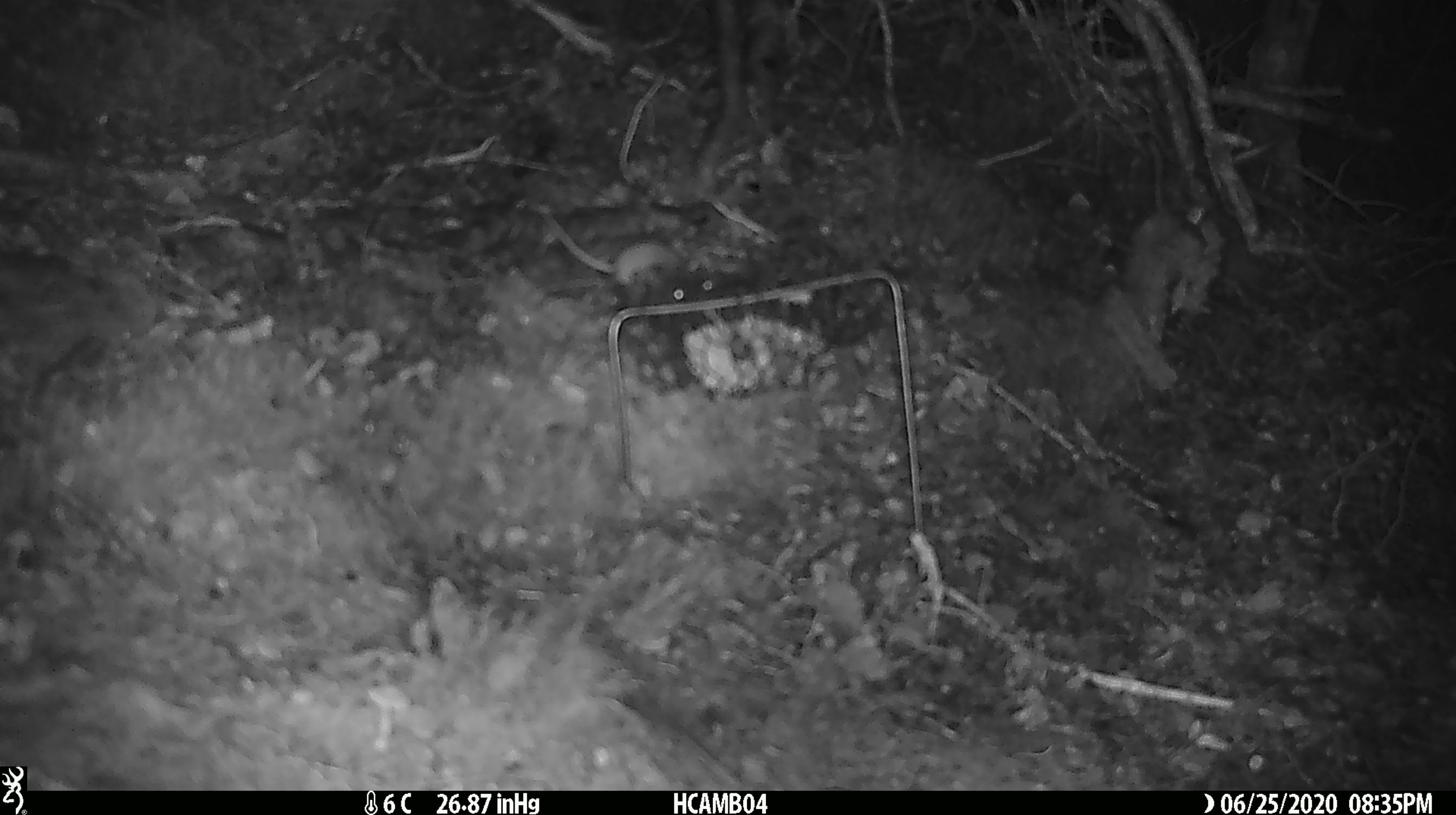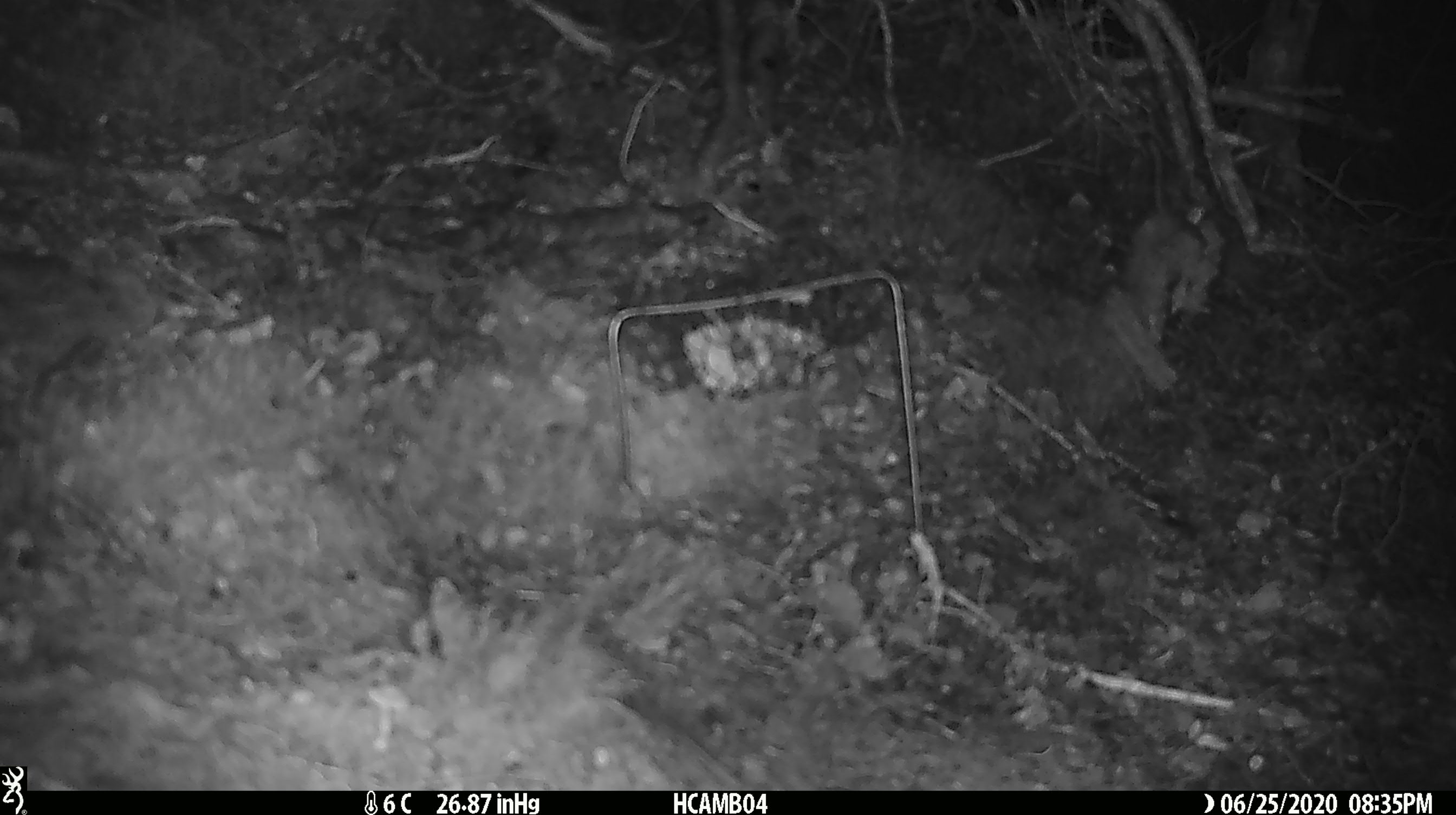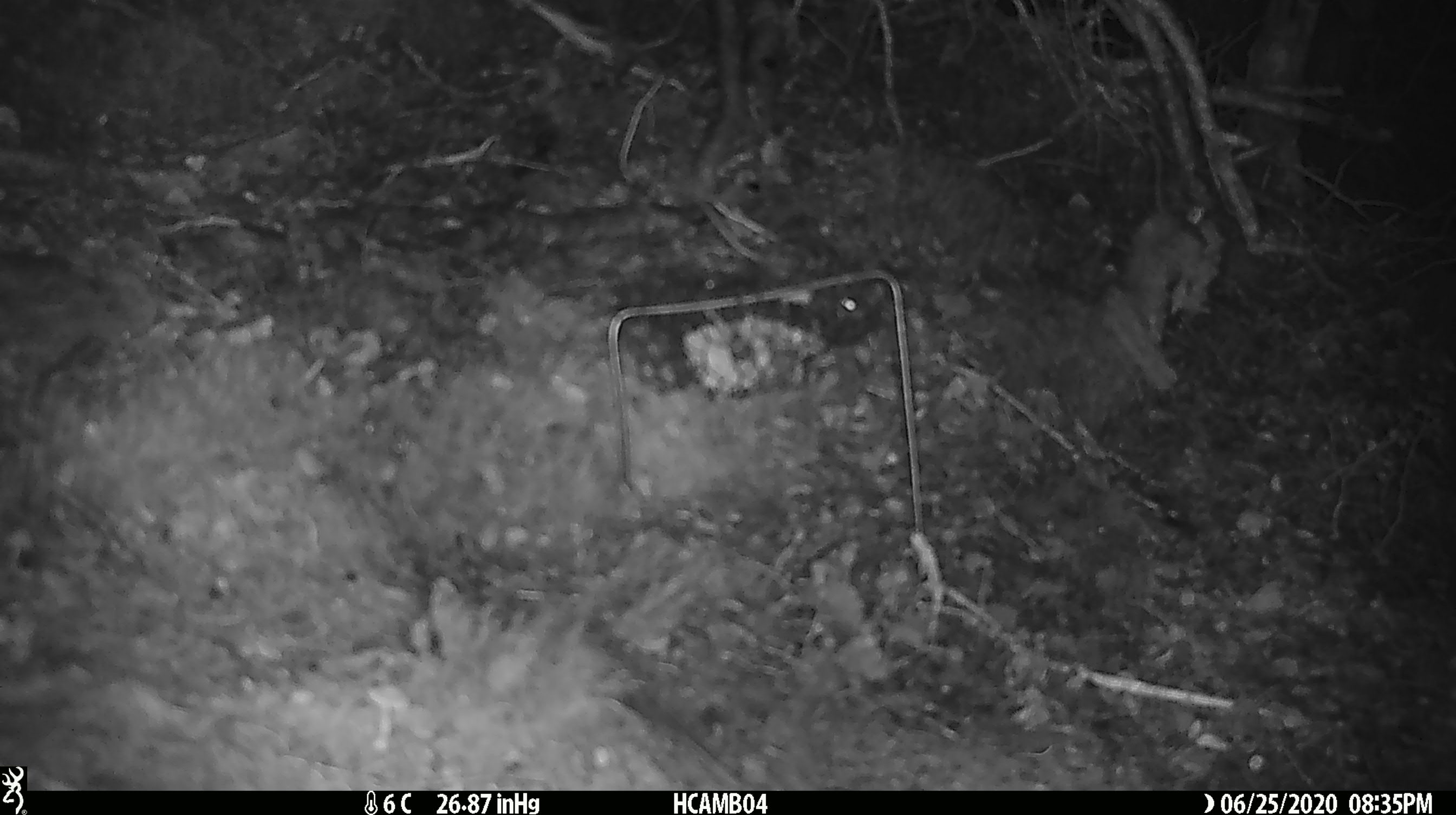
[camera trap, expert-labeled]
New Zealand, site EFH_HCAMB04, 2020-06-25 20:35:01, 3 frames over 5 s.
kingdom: Animalia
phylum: Chordata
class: Mammalia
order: Rodentia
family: Muridae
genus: Mus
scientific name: Mus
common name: mouse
Mouse (Mus).